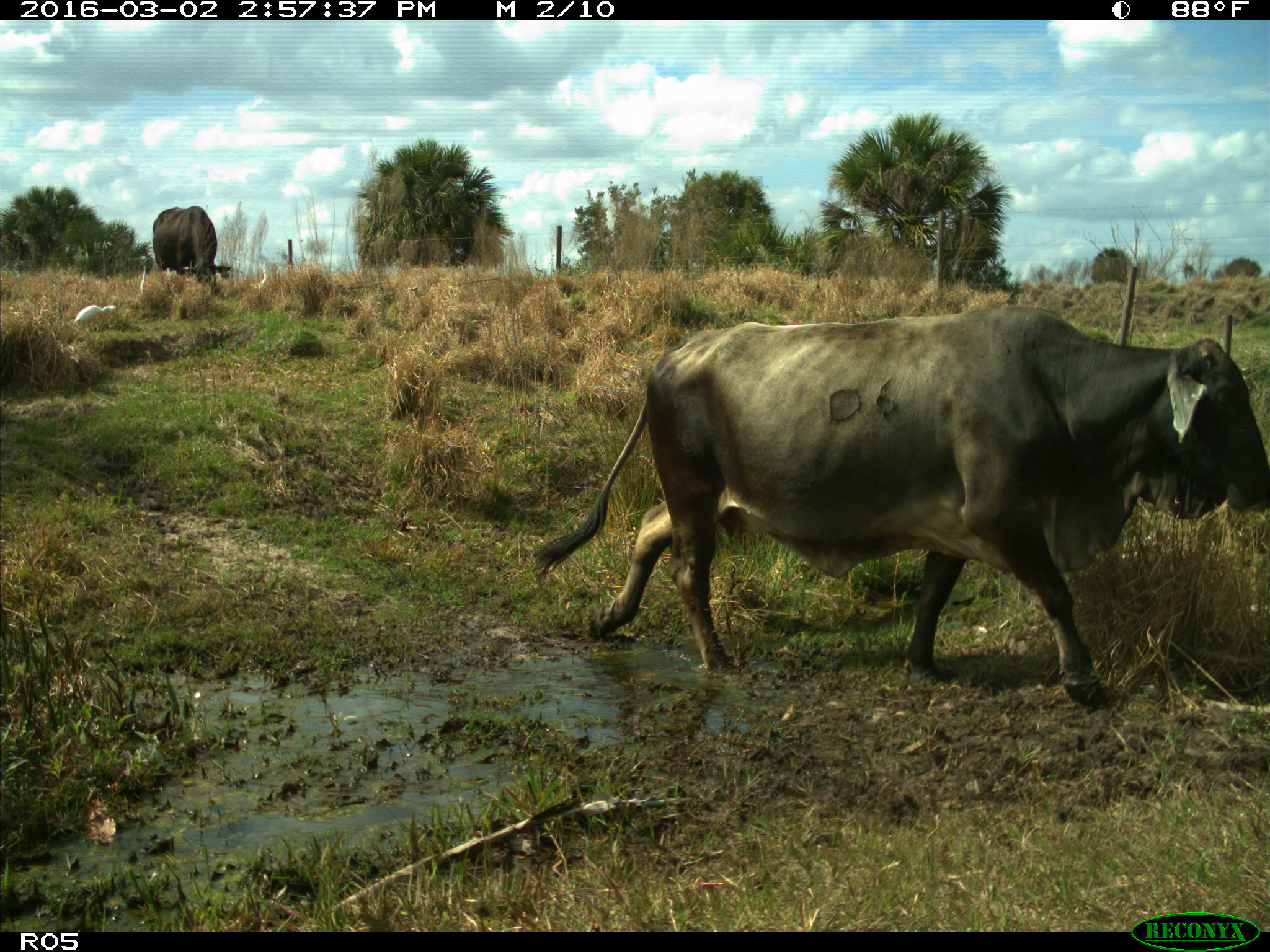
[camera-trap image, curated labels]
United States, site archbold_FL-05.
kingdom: Animalia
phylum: Chordata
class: Mammalia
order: Artiodactyla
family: Bovidae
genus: Bos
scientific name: Bos taurus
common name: domestic cow